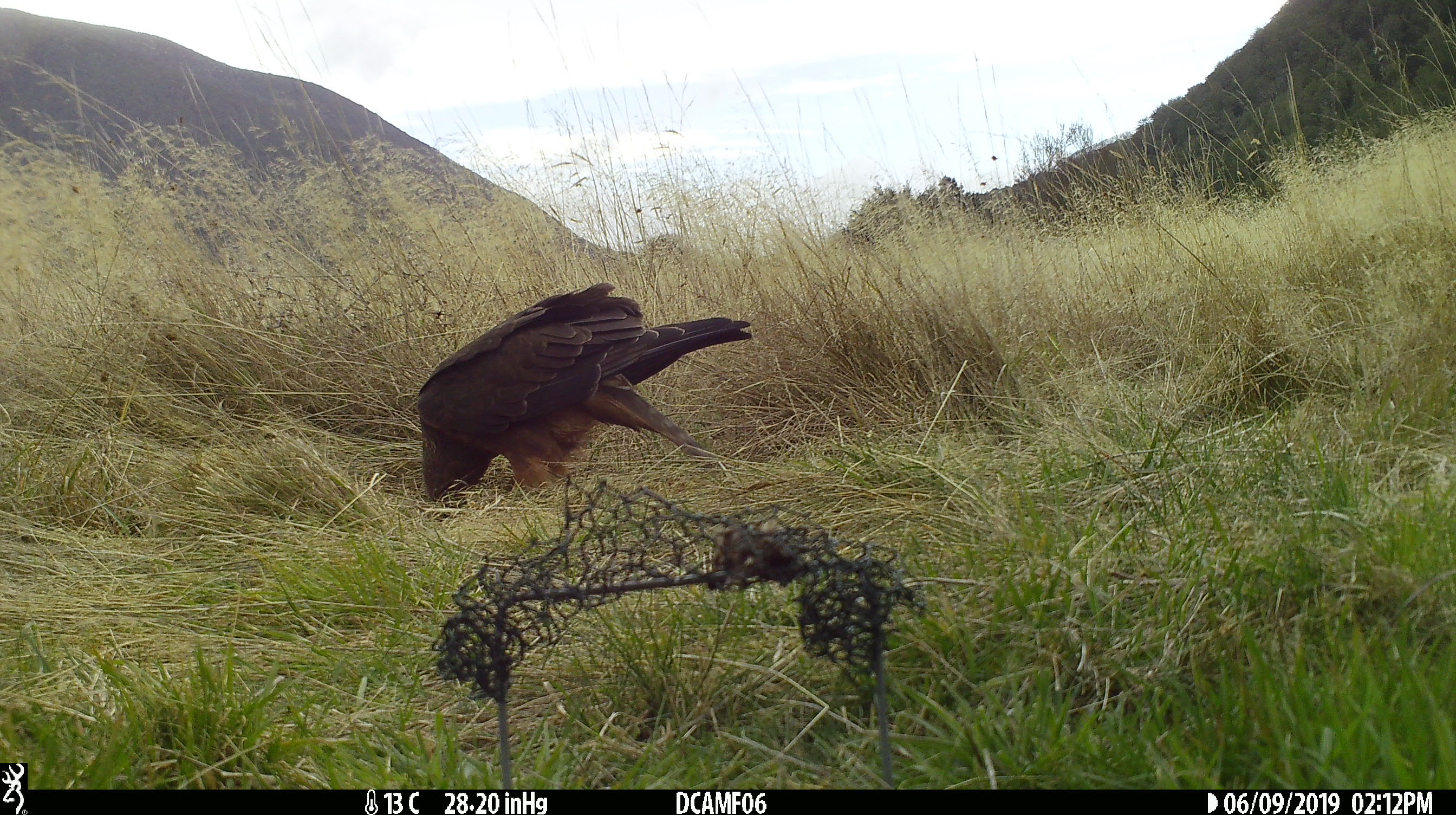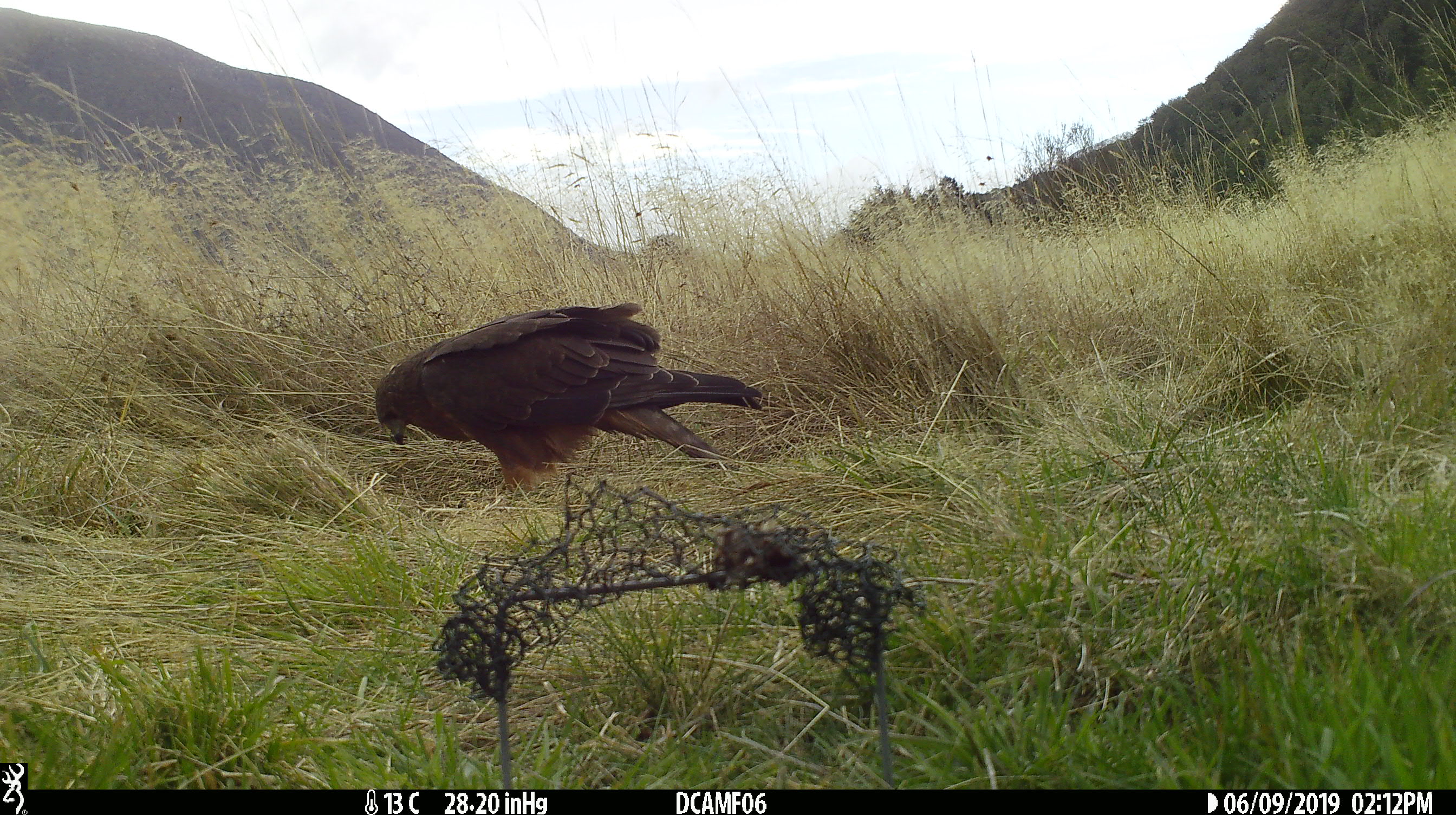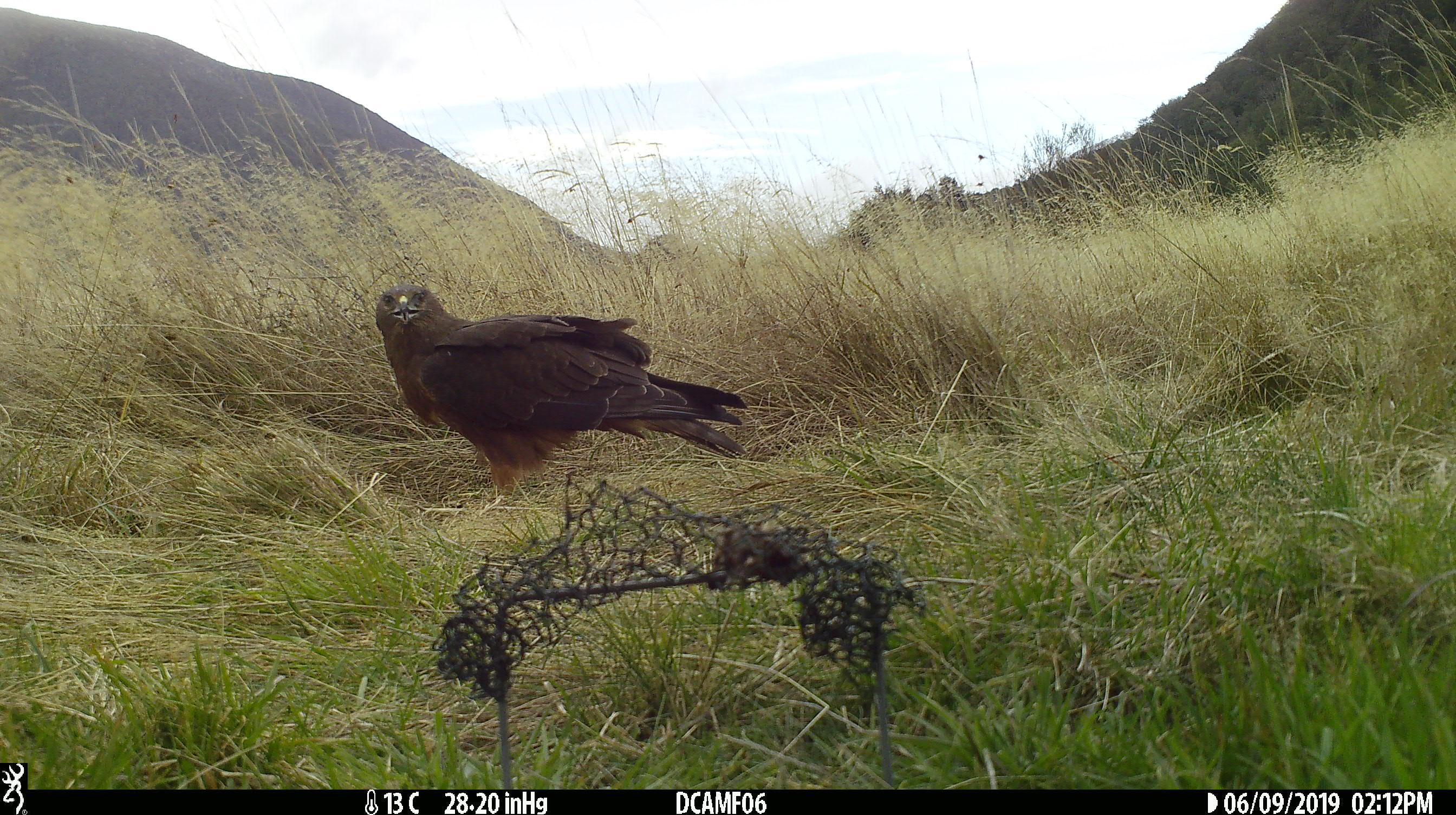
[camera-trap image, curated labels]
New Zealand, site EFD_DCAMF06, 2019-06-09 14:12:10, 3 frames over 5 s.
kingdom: Animalia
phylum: Chordata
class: Aves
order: Accipitriformes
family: Accipitridae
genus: Circus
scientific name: Circus approximans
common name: swamp harrier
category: harrier